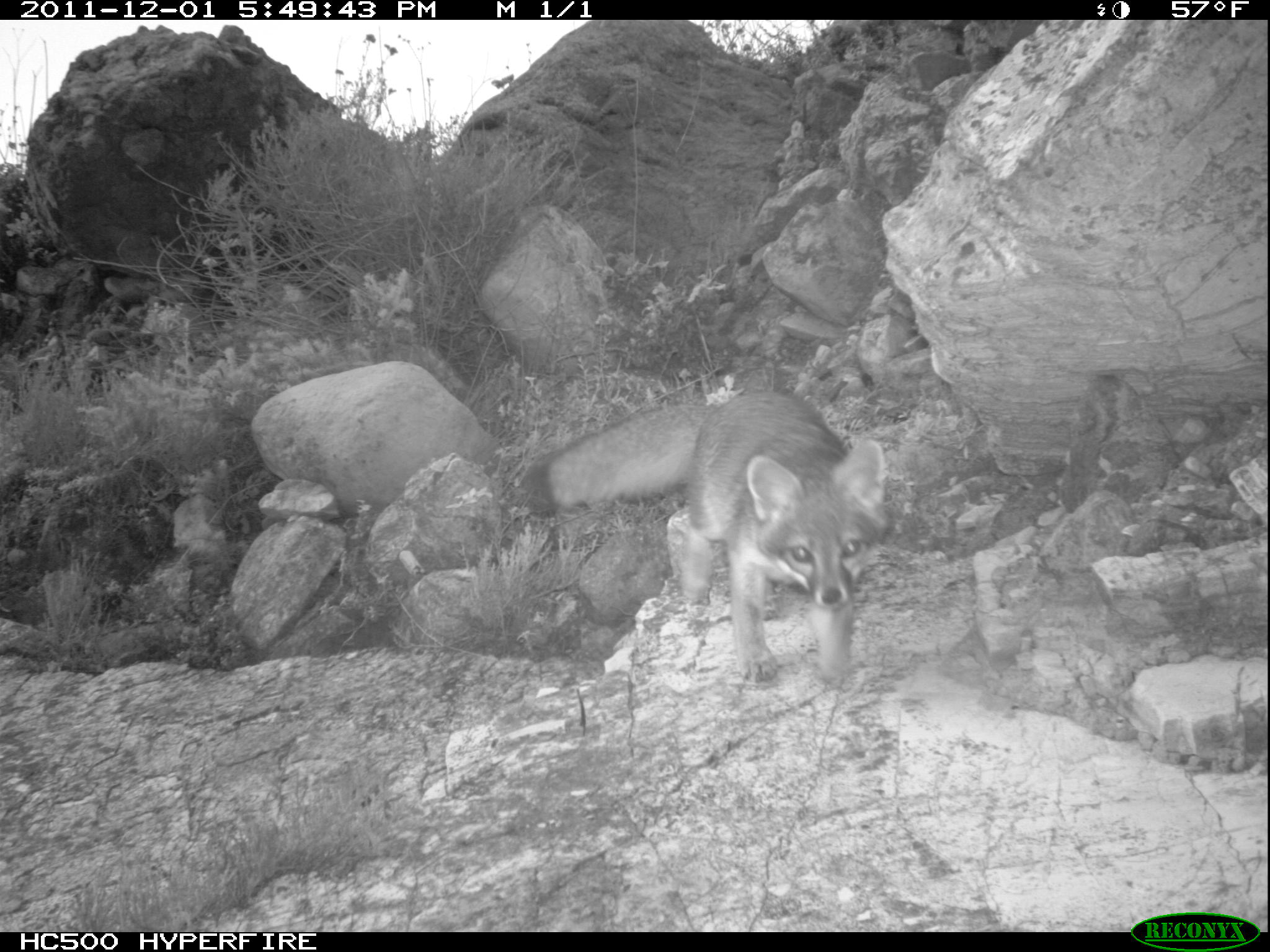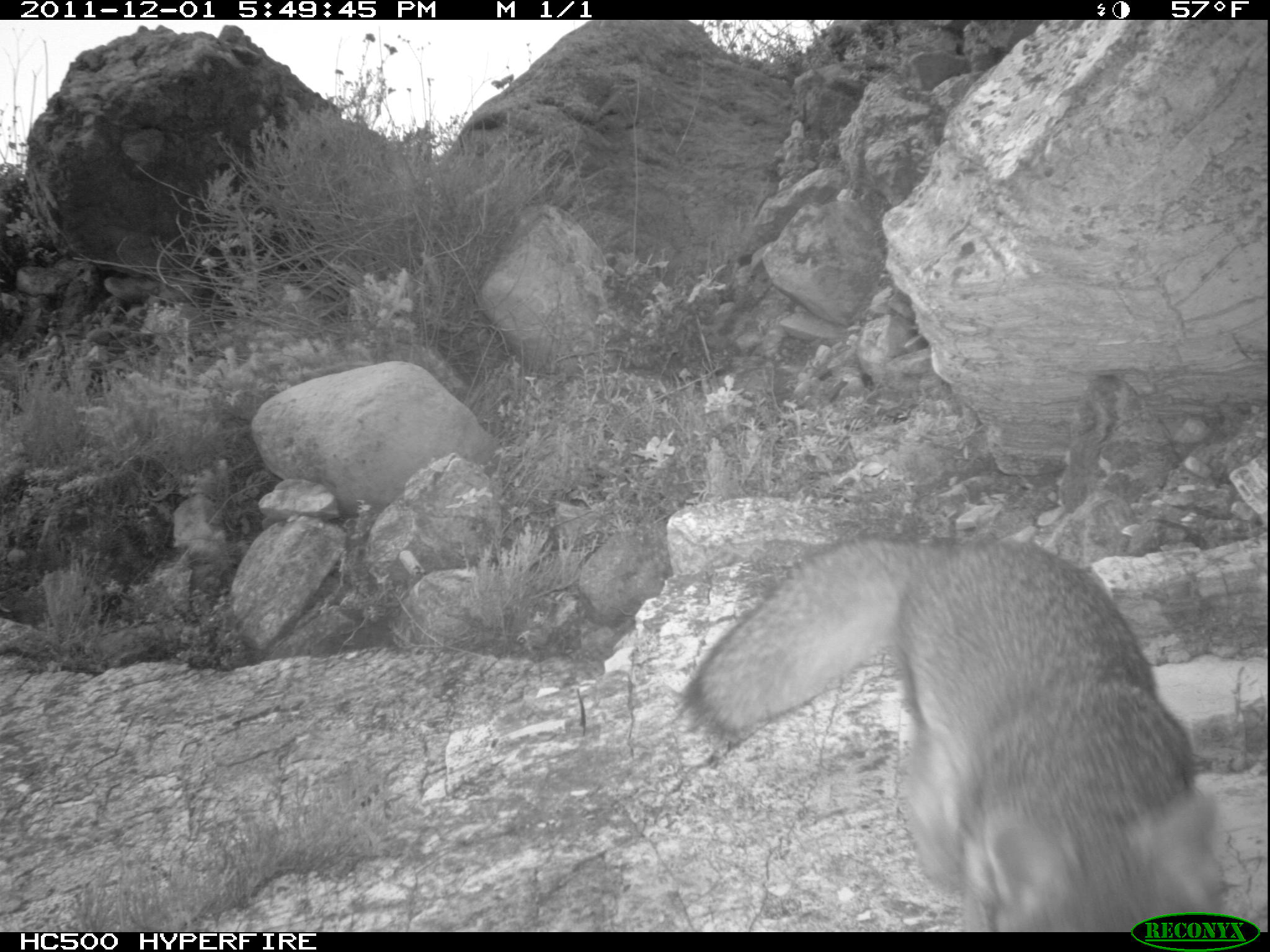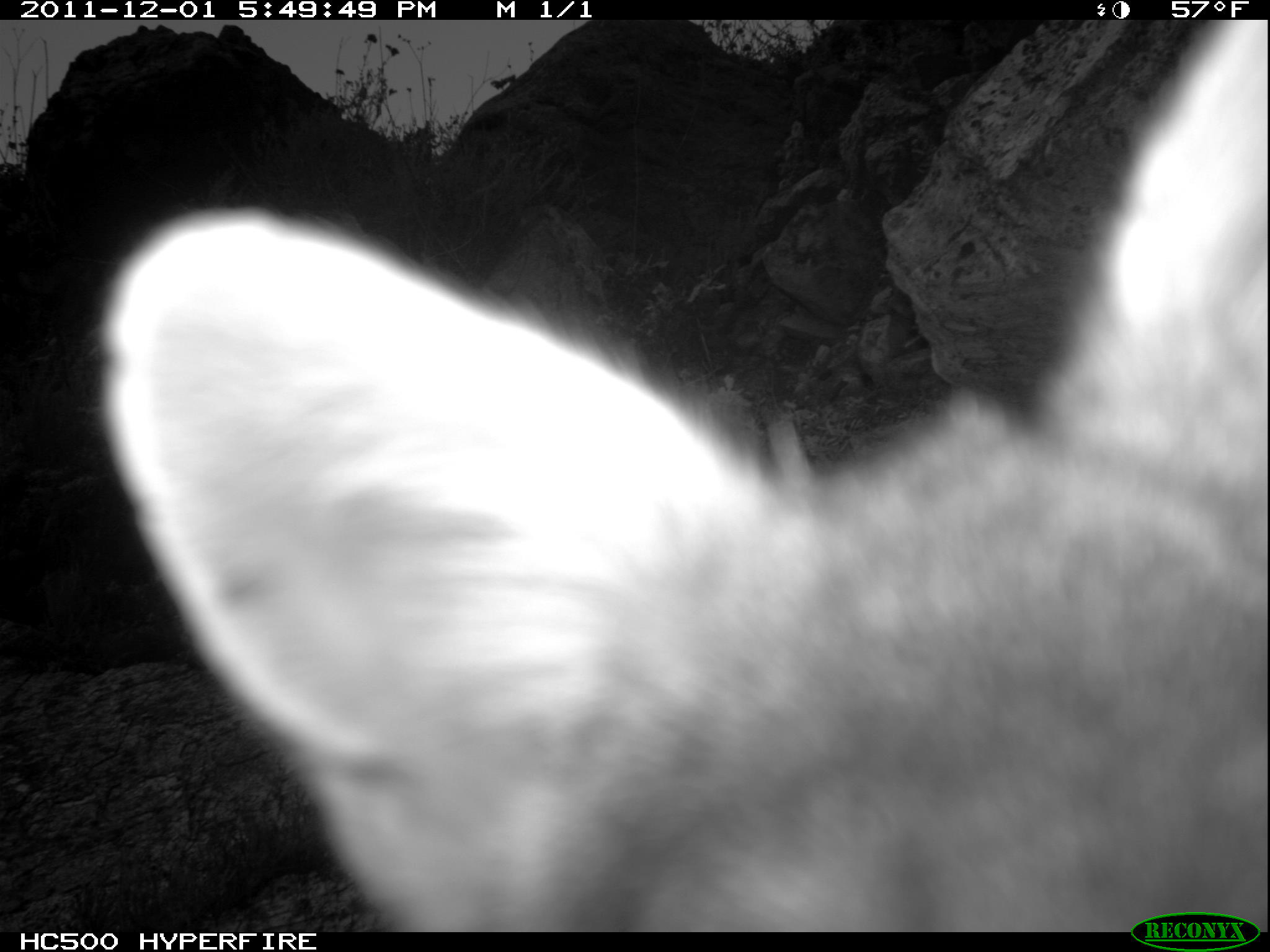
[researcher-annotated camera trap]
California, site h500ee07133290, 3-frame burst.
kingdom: Animalia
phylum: Chordata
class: Mammalia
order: Carnivora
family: Canidae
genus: Urocyon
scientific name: Urocyon littoralis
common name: island fox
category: fox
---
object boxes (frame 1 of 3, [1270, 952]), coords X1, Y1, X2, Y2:
fox: 523, 386, 892, 694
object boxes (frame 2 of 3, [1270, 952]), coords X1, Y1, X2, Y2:
fox: 677, 532, 1227, 932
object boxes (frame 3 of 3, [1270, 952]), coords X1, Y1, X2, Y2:
fox: 102, 19, 1268, 932